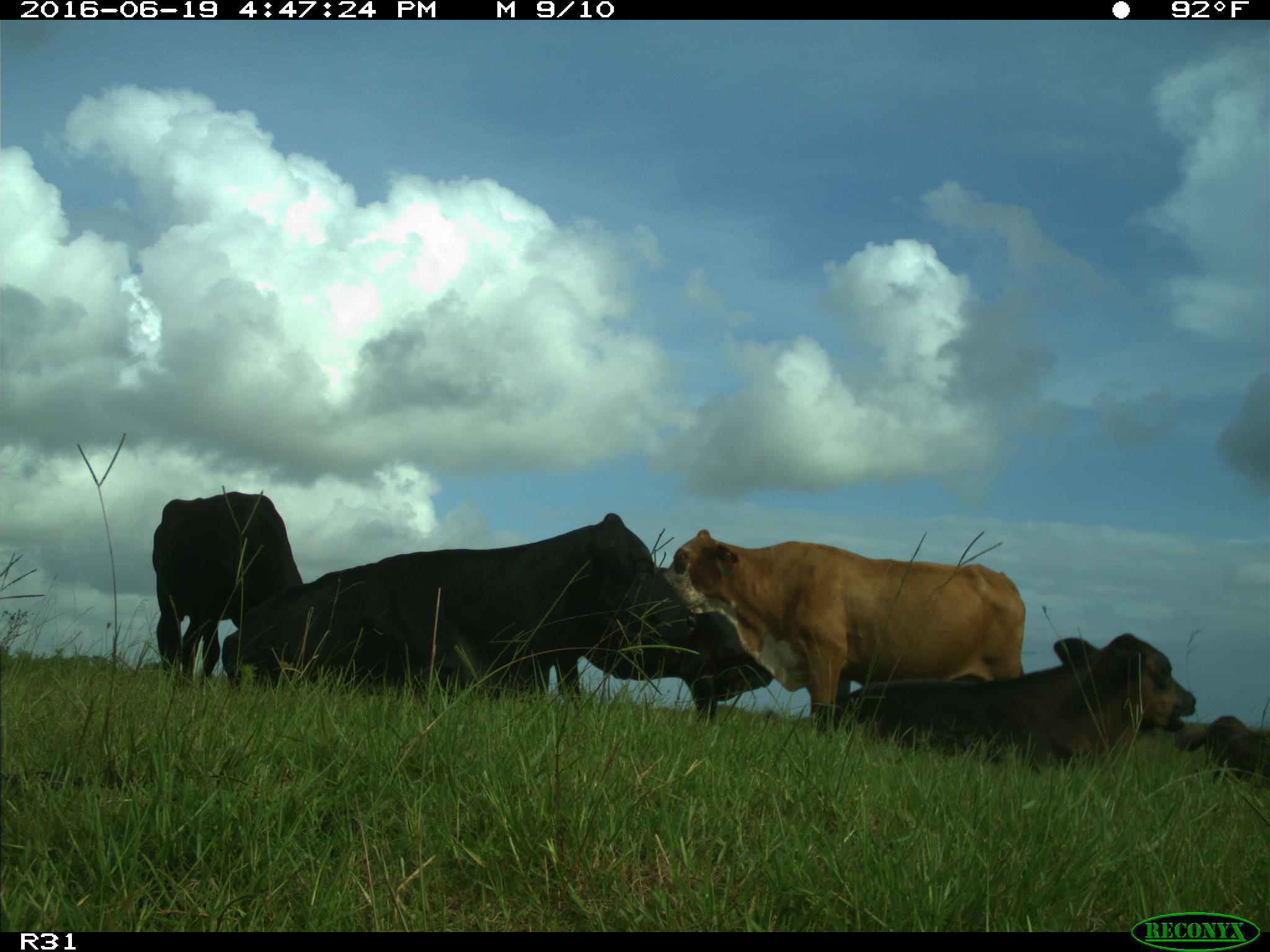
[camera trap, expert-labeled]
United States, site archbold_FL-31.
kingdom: Animalia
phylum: Chordata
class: Mammalia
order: Artiodactyla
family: Bovidae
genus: Bos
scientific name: Bos taurus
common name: domestic cow